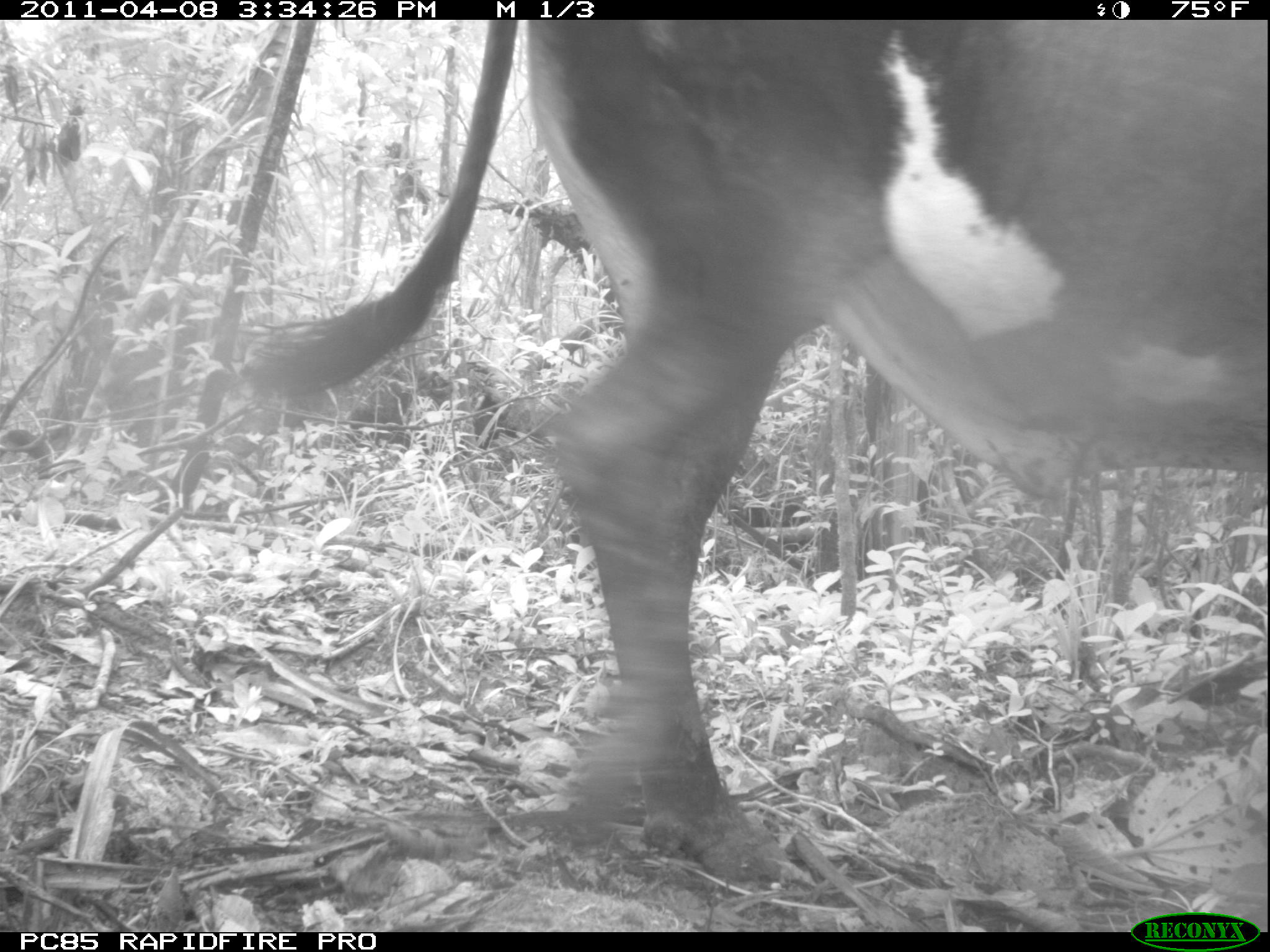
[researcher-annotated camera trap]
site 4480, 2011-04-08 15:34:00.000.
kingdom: Animalia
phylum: Chordata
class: Mammalia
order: Artiodactyla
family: Bovidae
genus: Bos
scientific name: Bos taurus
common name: domestic cattle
Bos taurus (domestic cattle), count 2.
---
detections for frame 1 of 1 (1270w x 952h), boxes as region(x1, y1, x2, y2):
bos taurus: region(232, 16, 1270, 879)